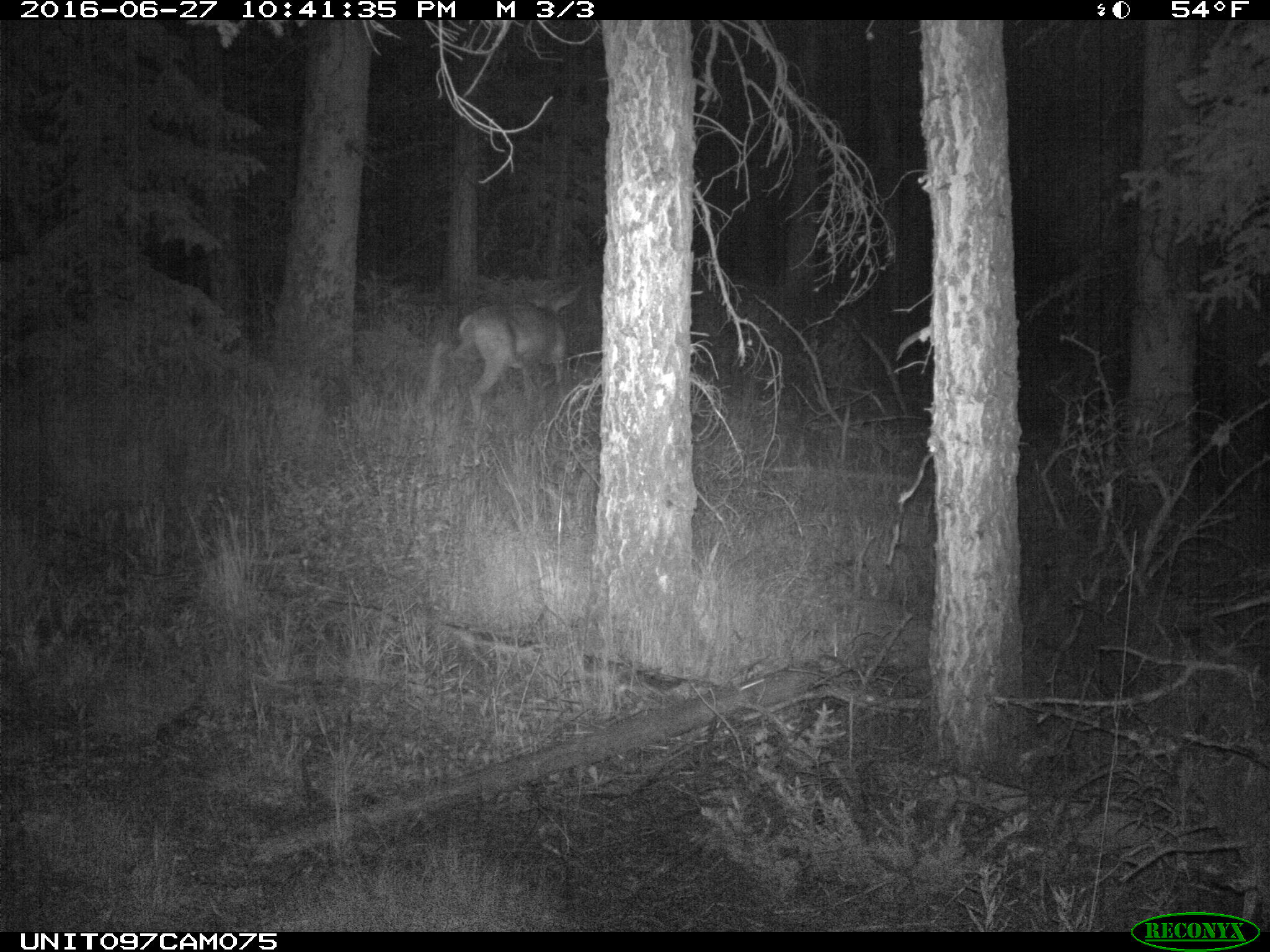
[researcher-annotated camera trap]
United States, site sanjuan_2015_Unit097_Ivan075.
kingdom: Animalia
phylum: Chordata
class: Mammalia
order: Artiodactyla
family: Cervidae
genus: Odocoileus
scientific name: Odocoileus hemionus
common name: mule deer